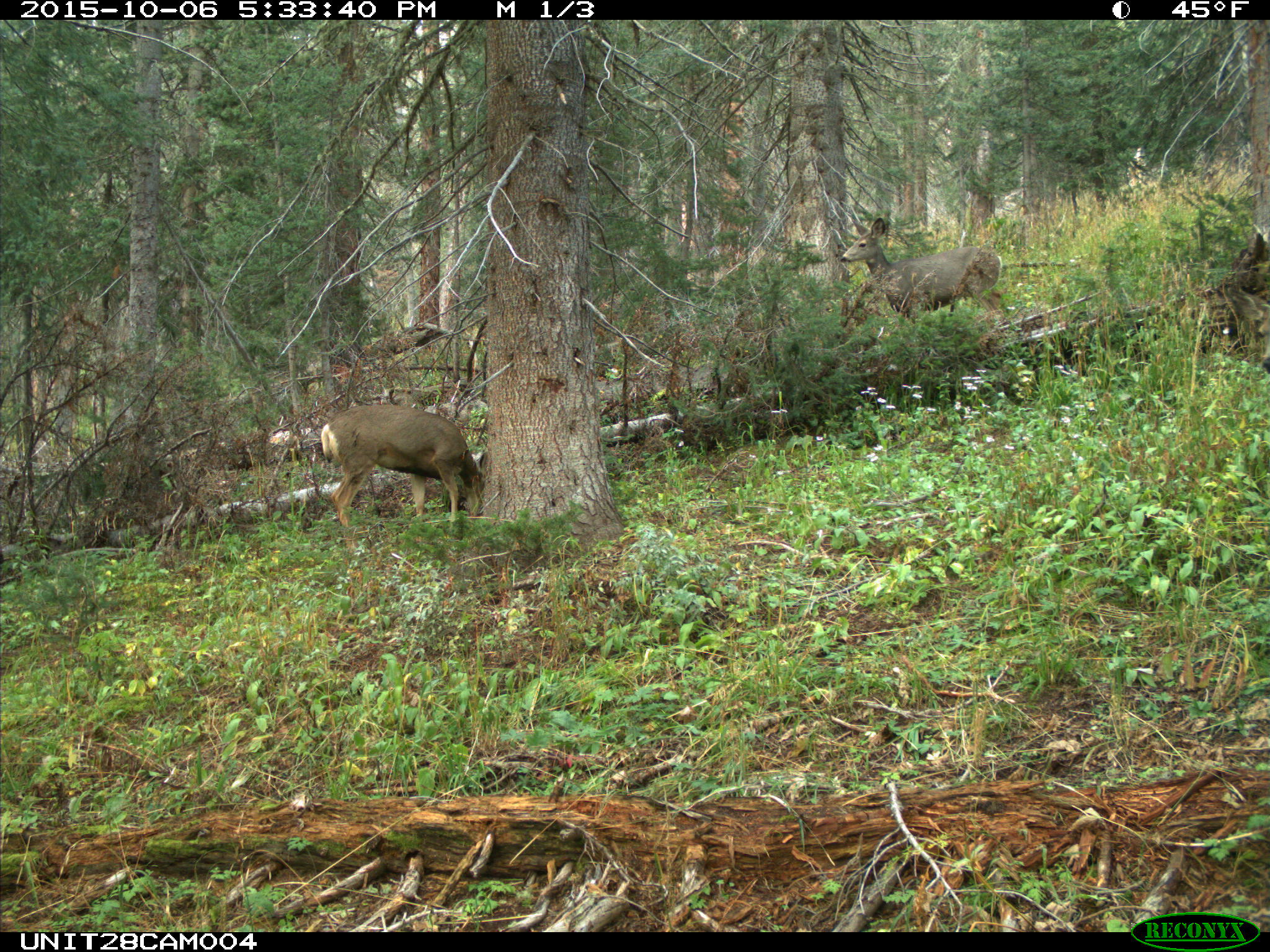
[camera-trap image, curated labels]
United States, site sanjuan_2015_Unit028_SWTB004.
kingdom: Animalia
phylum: Chordata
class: Mammalia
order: Artiodactyla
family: Cervidae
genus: Odocoileus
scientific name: Odocoileus hemionus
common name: mule deer